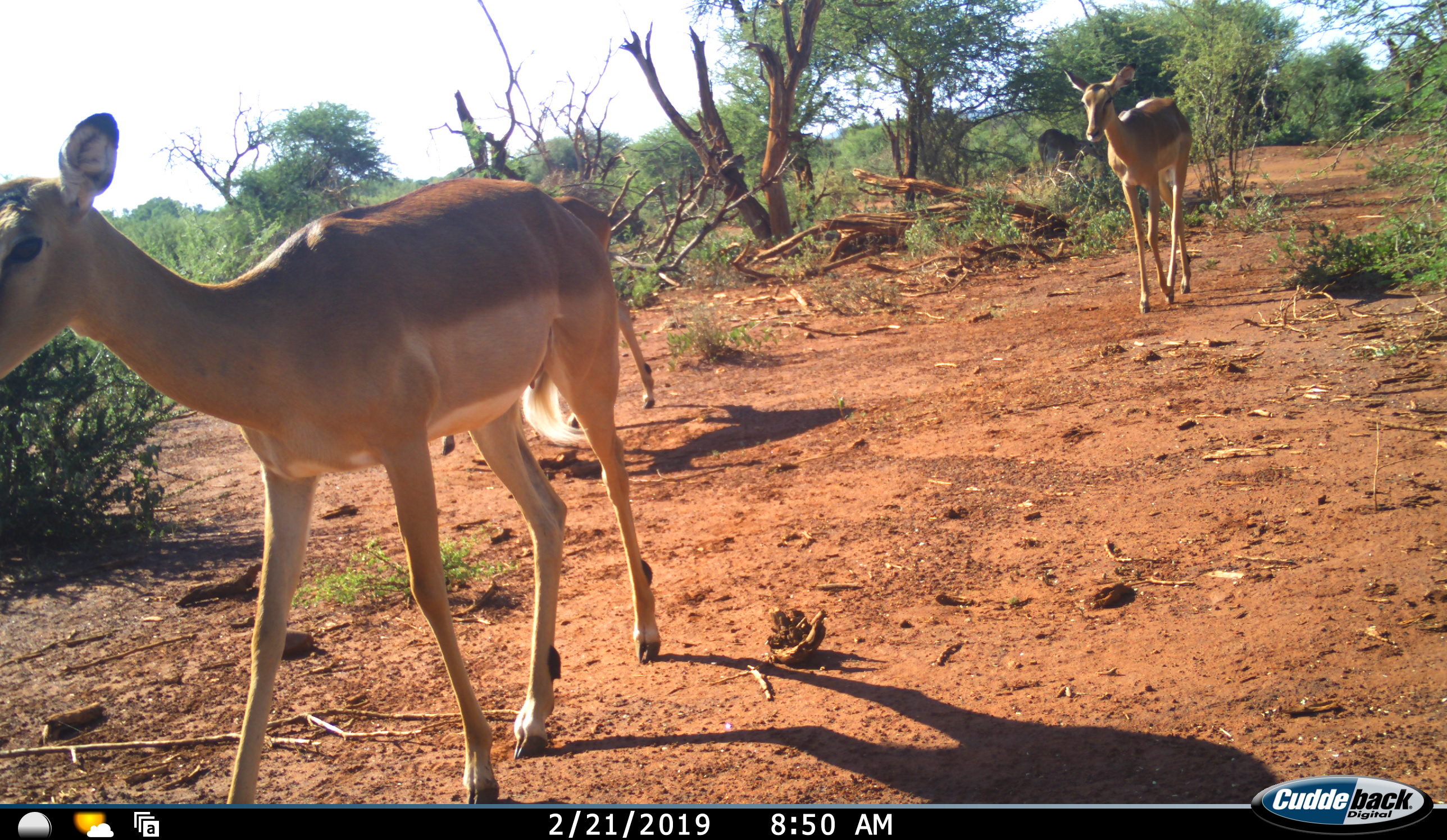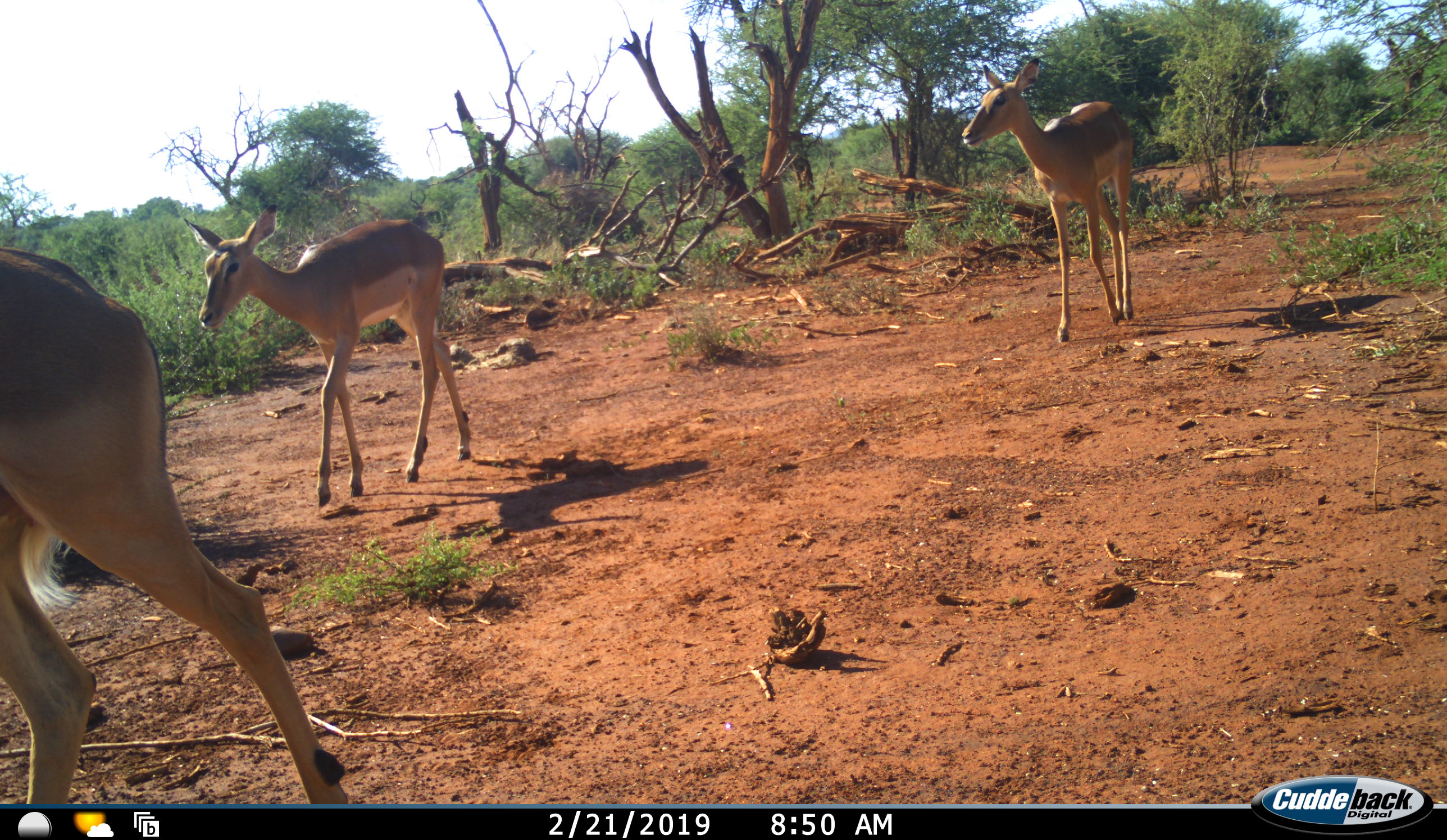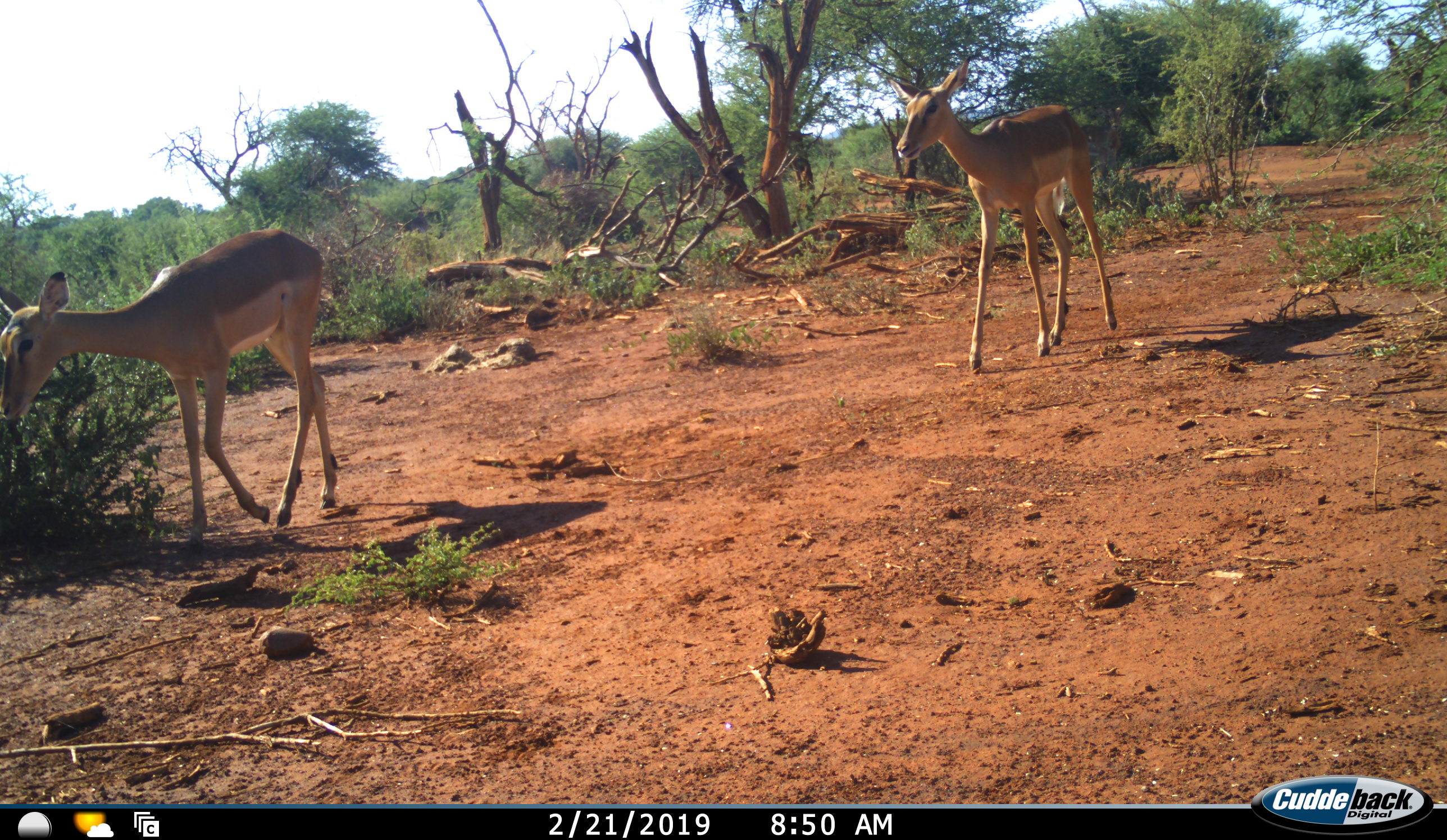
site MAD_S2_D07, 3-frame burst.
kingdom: Animalia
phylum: Chordata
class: Mammalia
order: Artiodactyla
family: Bovidae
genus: Aepyceros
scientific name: Aepyceros melampus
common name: impala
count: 3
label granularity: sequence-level